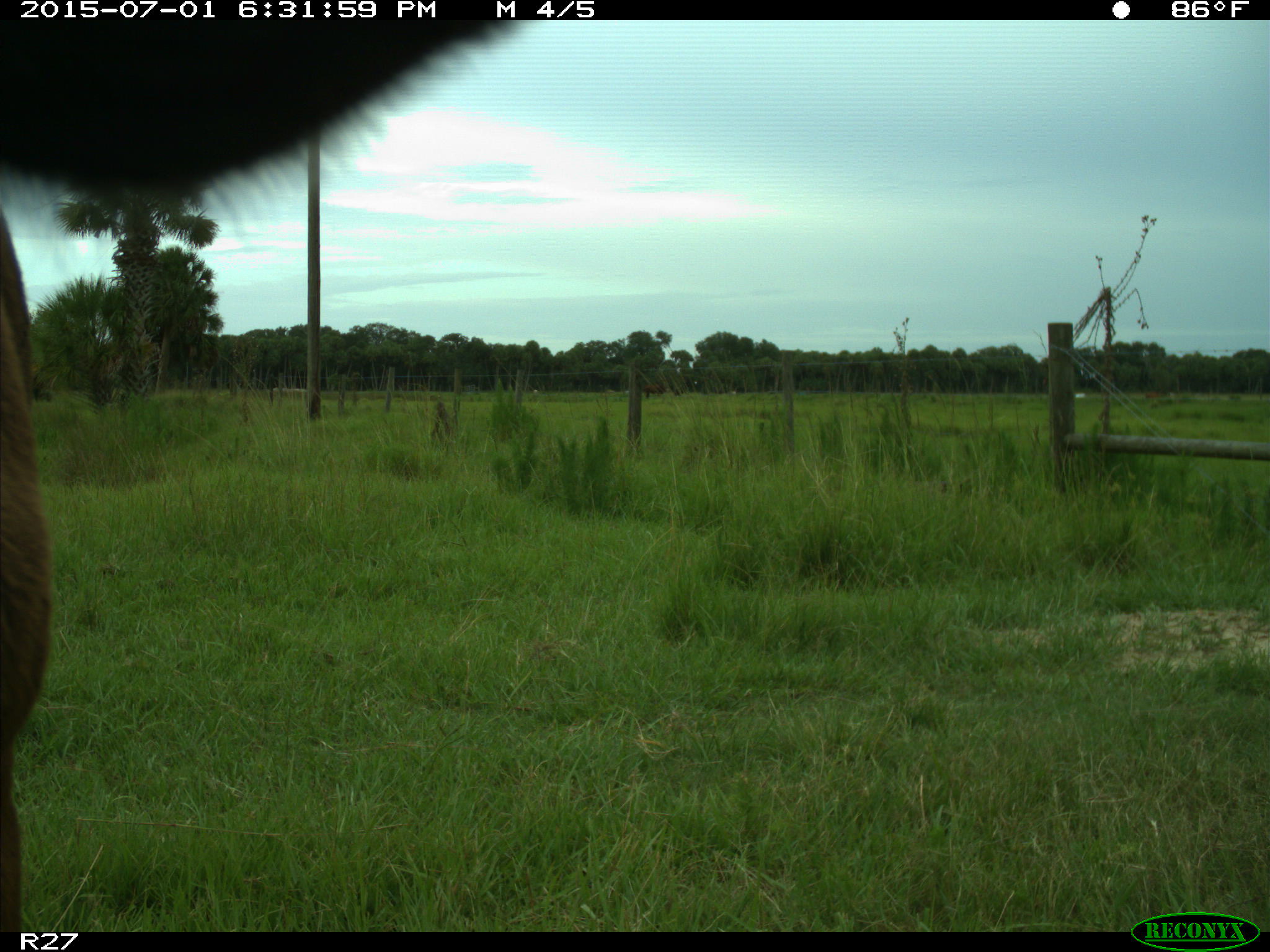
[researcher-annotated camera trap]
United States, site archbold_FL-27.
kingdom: Animalia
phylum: Chordata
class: Mammalia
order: Artiodactyla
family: Bovidae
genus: Bos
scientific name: Bos taurus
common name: domestic cow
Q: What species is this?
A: Bos taurus (domestic cow).